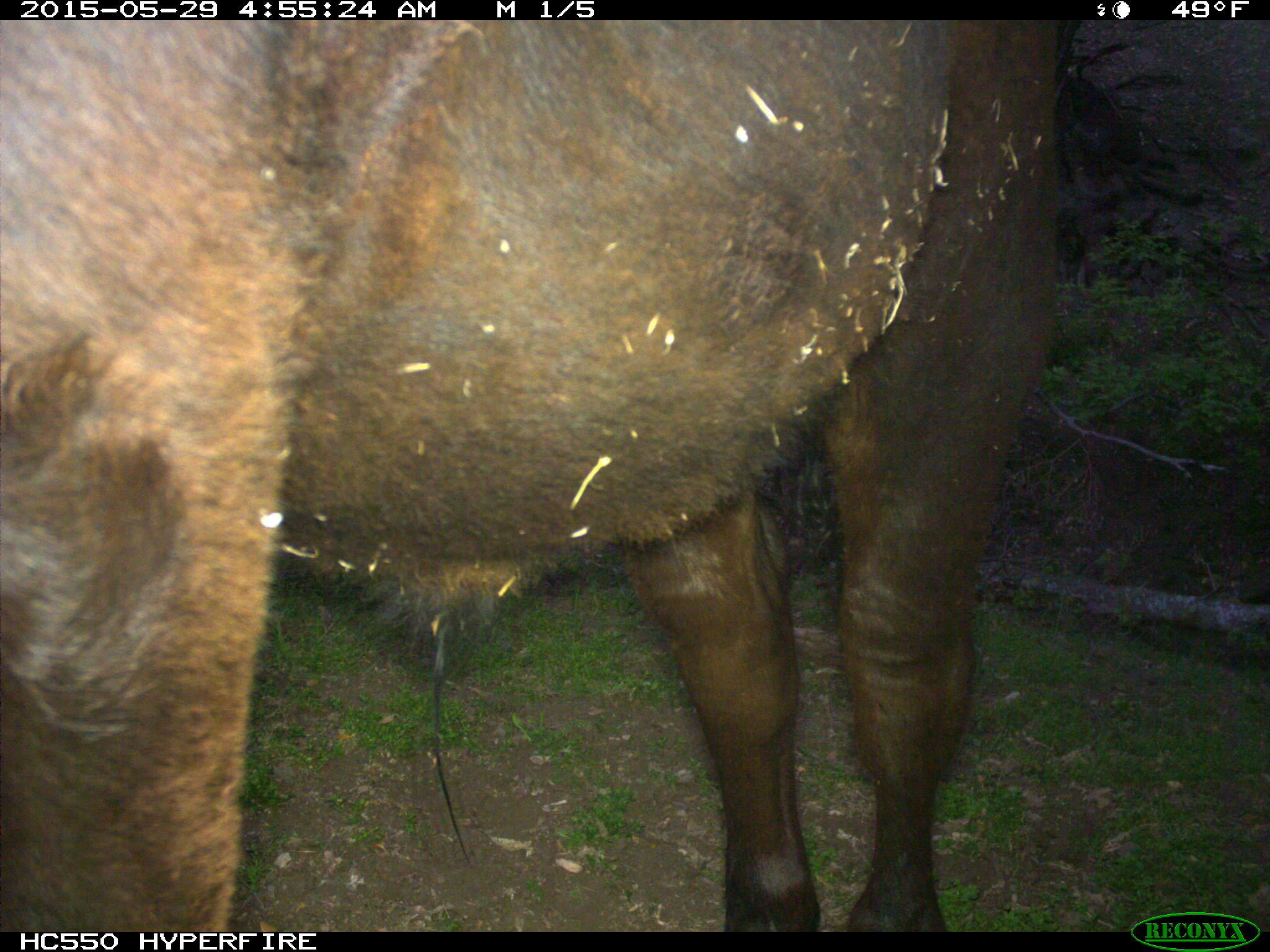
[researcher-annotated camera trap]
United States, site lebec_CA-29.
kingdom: Animalia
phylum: Chordata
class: Mammalia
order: Artiodactyla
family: Bovidae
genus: Bos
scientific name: Bos taurus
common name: domestic cow